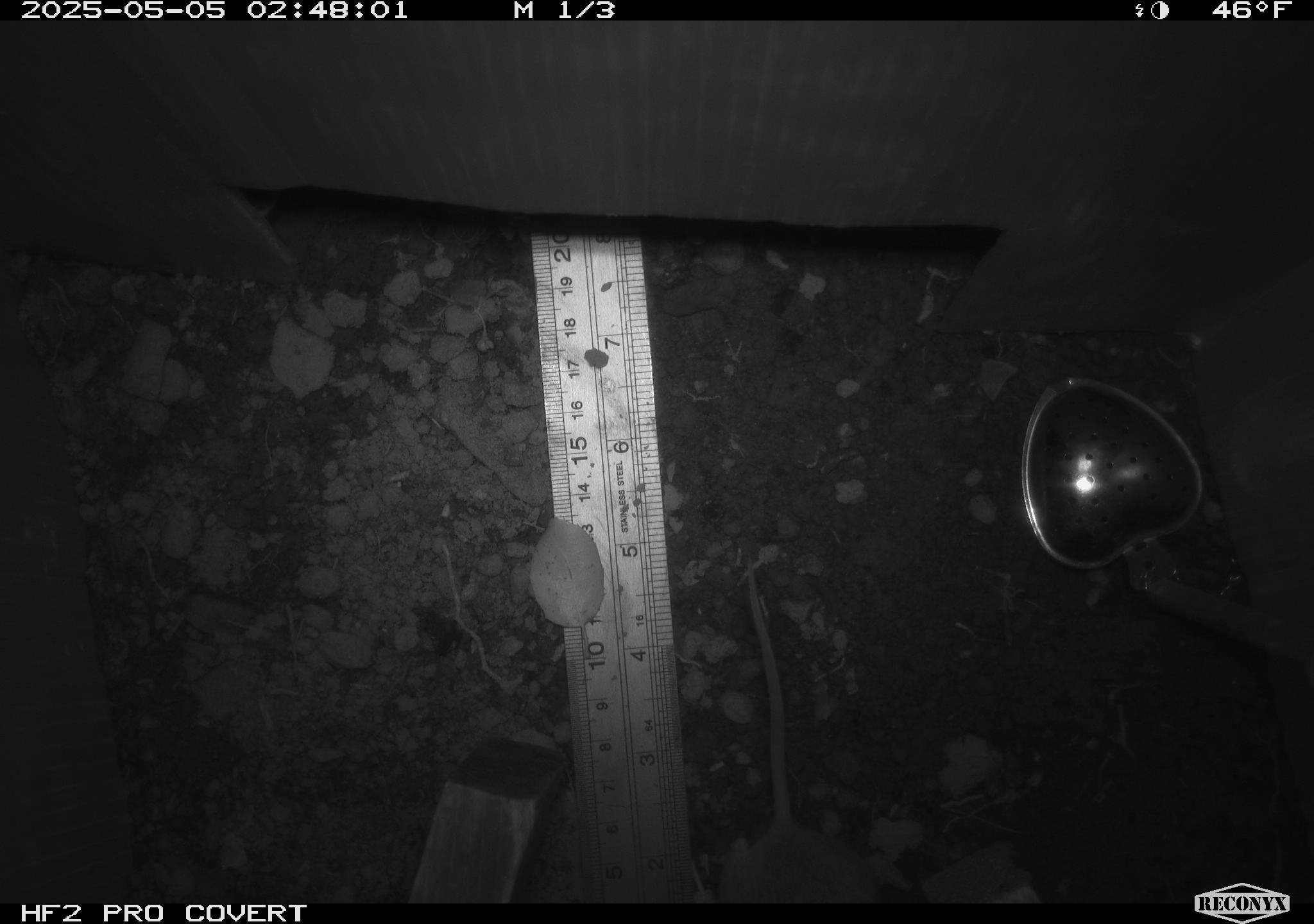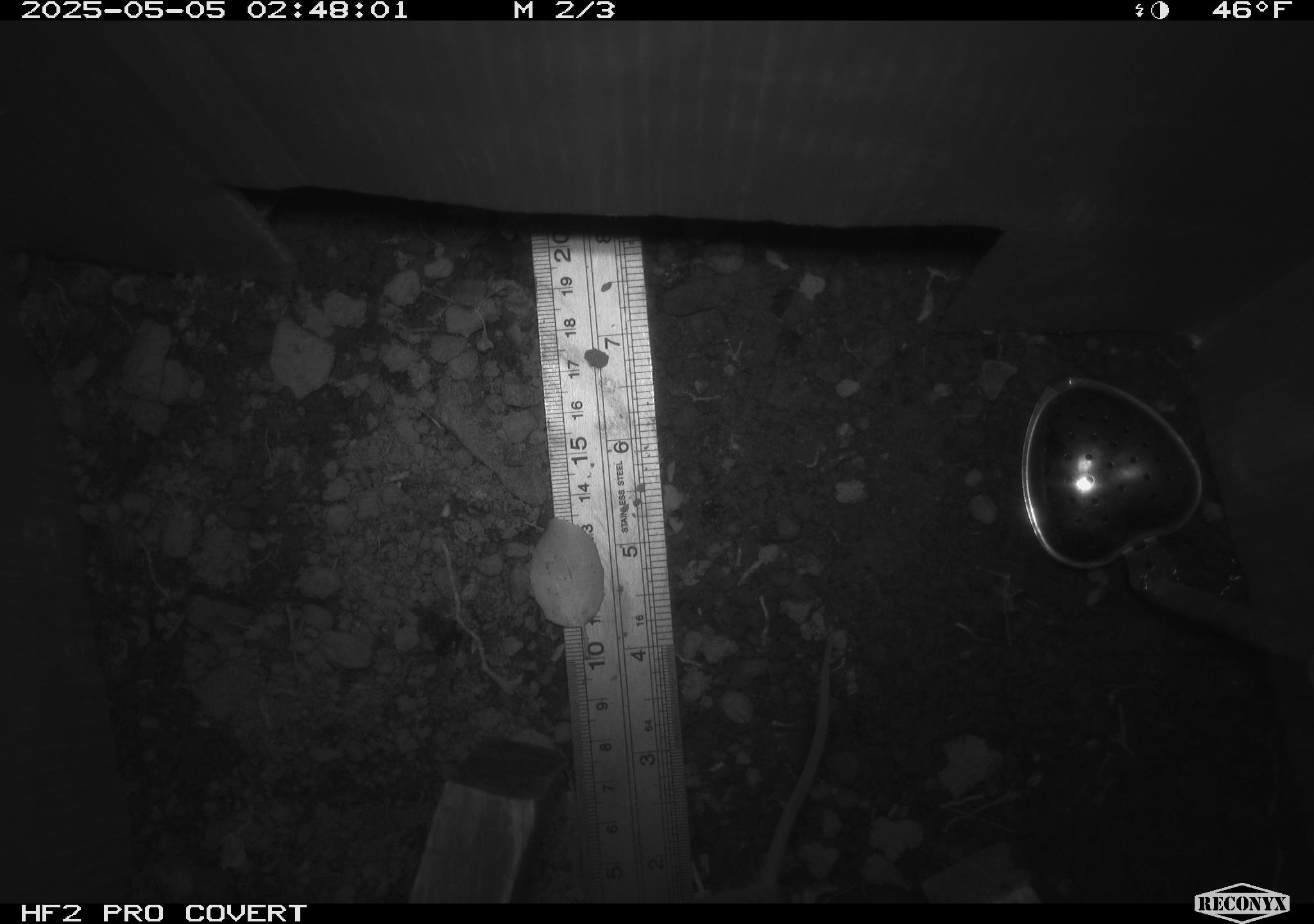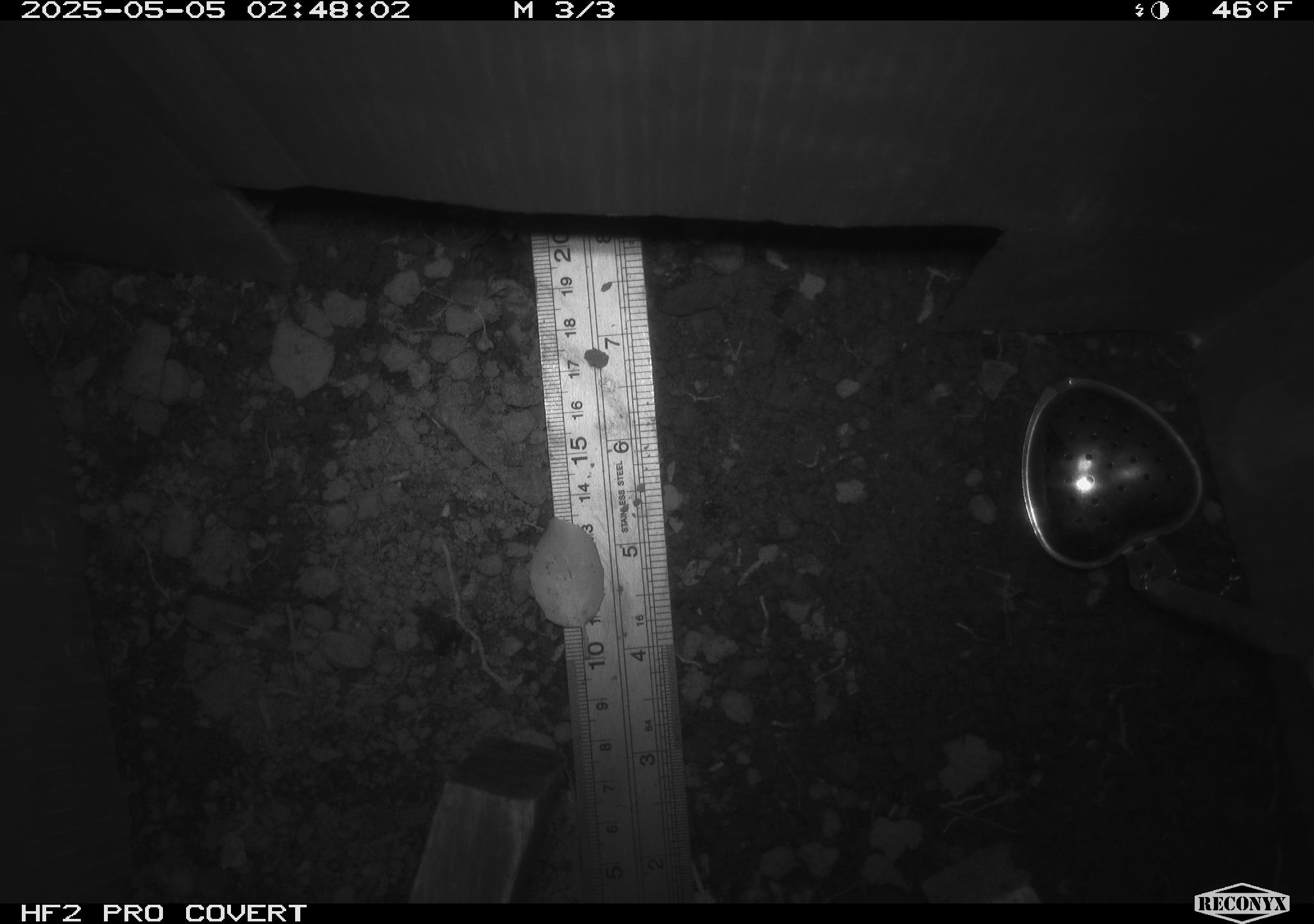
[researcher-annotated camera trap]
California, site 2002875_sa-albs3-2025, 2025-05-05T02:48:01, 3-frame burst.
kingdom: Animalia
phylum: Chordata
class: Mammalia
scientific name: Mammalia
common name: small mammal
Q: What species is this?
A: Small mammal (Mammalia).